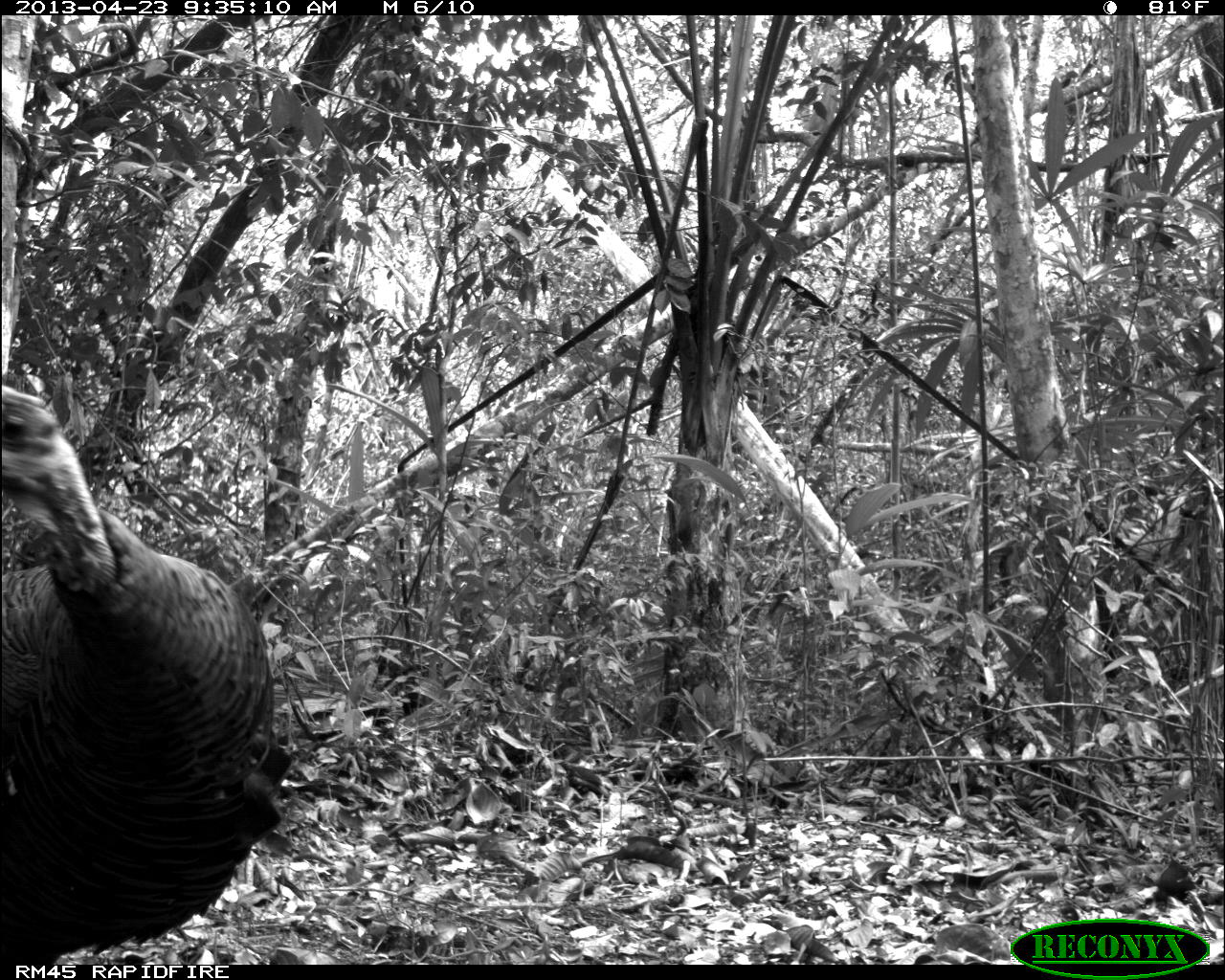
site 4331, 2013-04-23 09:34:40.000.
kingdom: Animalia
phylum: Chordata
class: Aves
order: Galliformes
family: Phasianidae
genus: Meleagris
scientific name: Meleagris ocellata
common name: ocellated turkey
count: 2